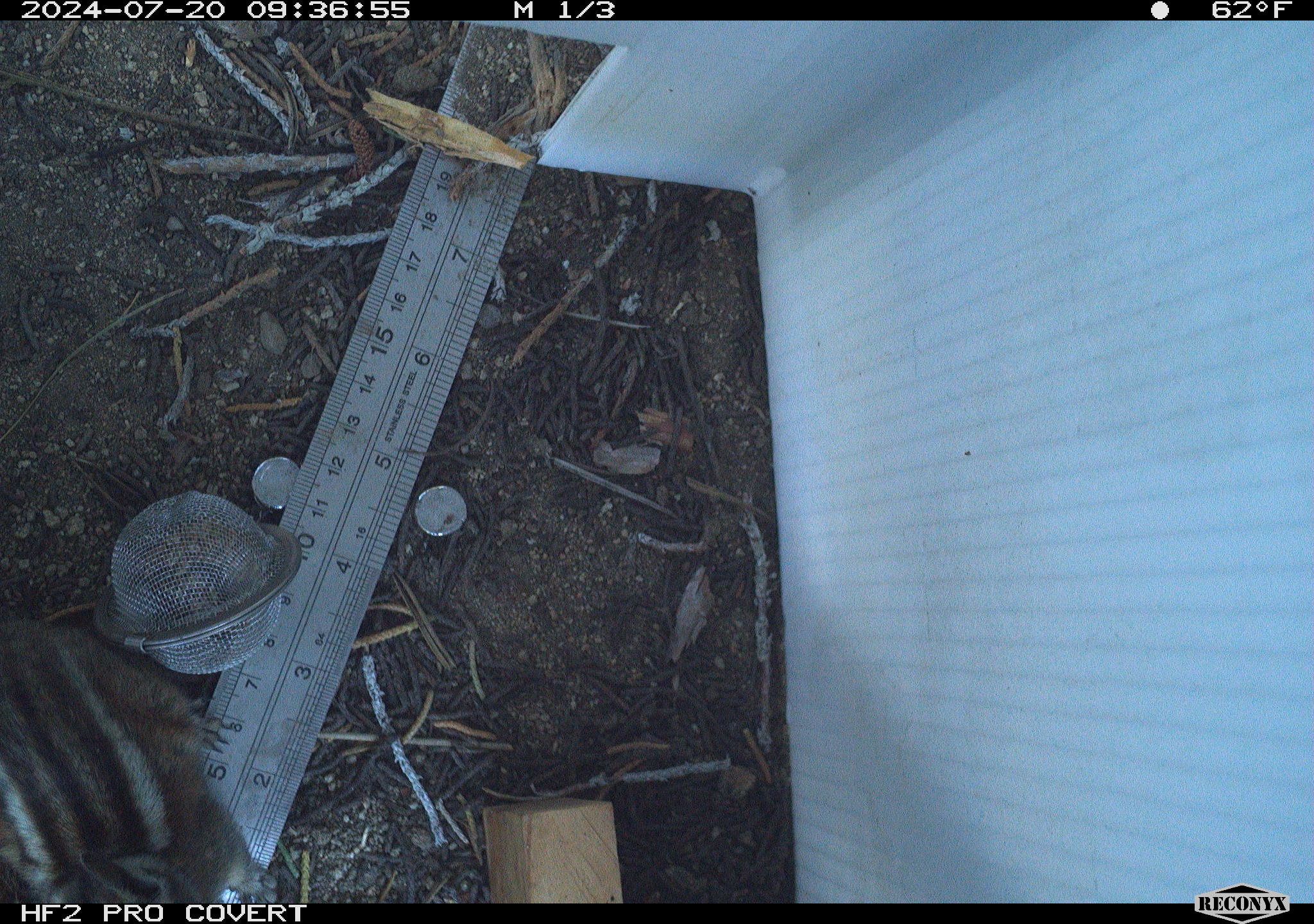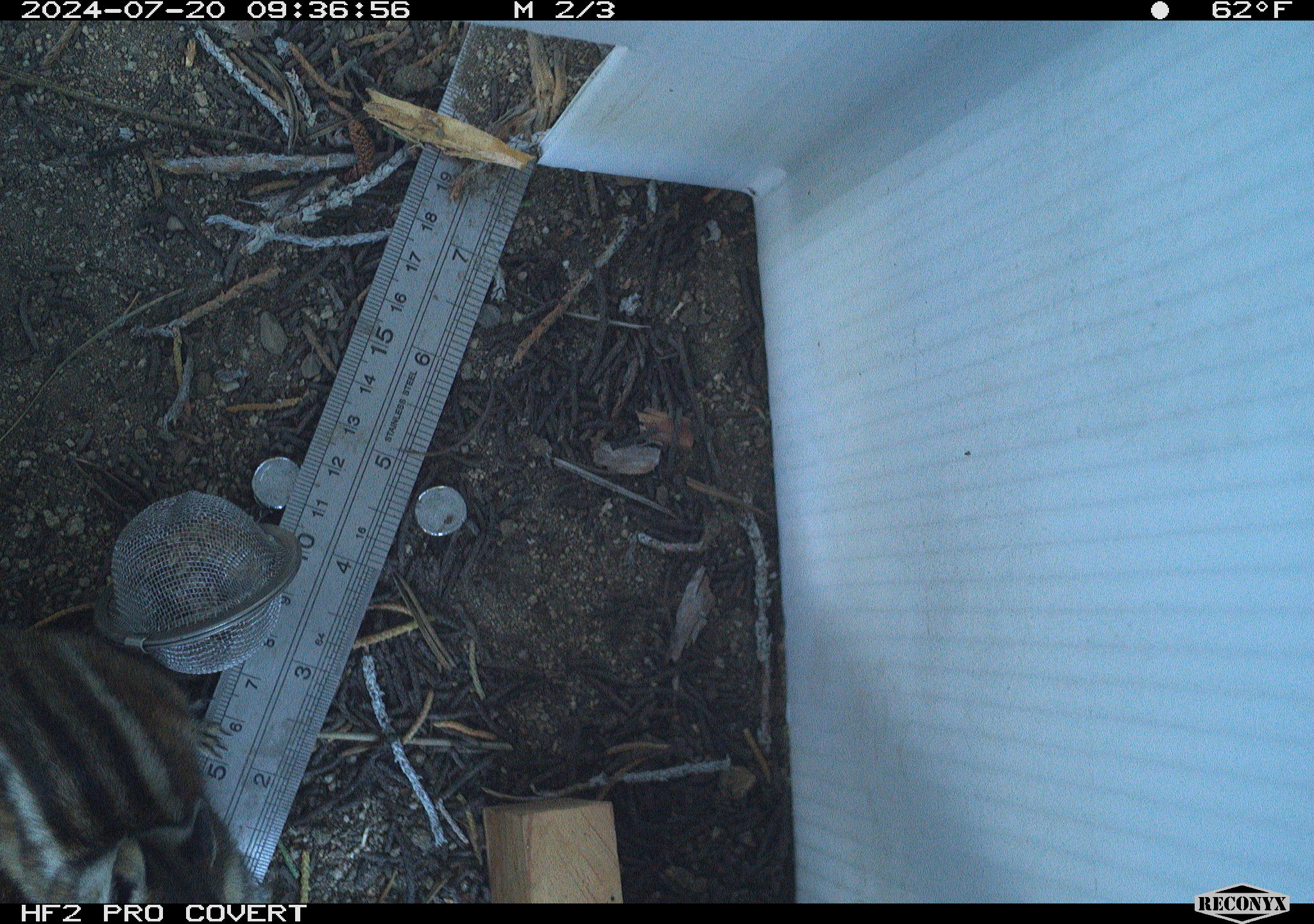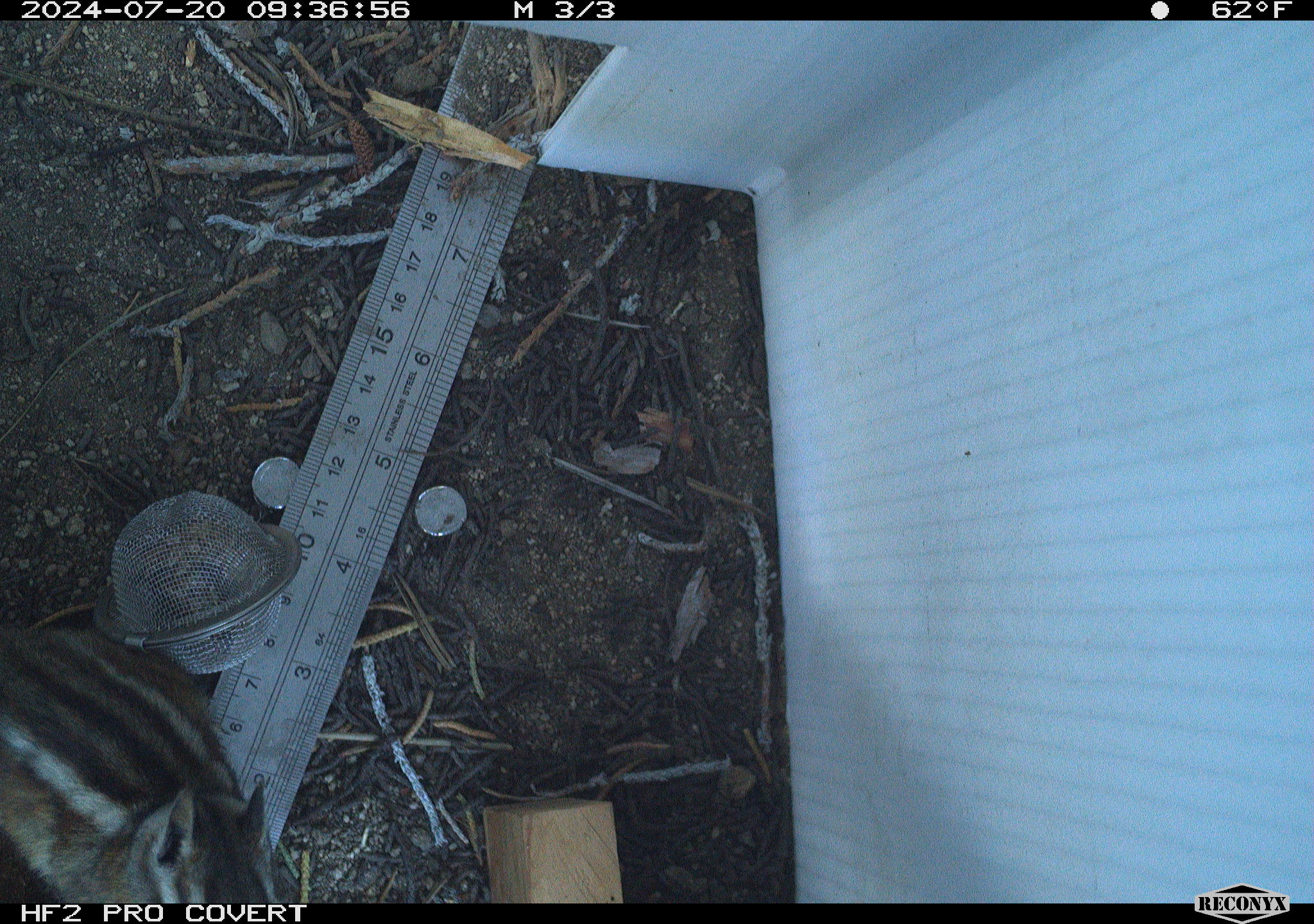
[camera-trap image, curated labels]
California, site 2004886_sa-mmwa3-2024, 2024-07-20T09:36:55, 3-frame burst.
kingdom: Animalia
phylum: Chordata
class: Mammalia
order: Rodentia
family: Sciuridae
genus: Neotamias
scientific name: Neotamias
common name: western chipmunks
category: neotamias species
Neotamias species (western chipmunks) (Neotamias).